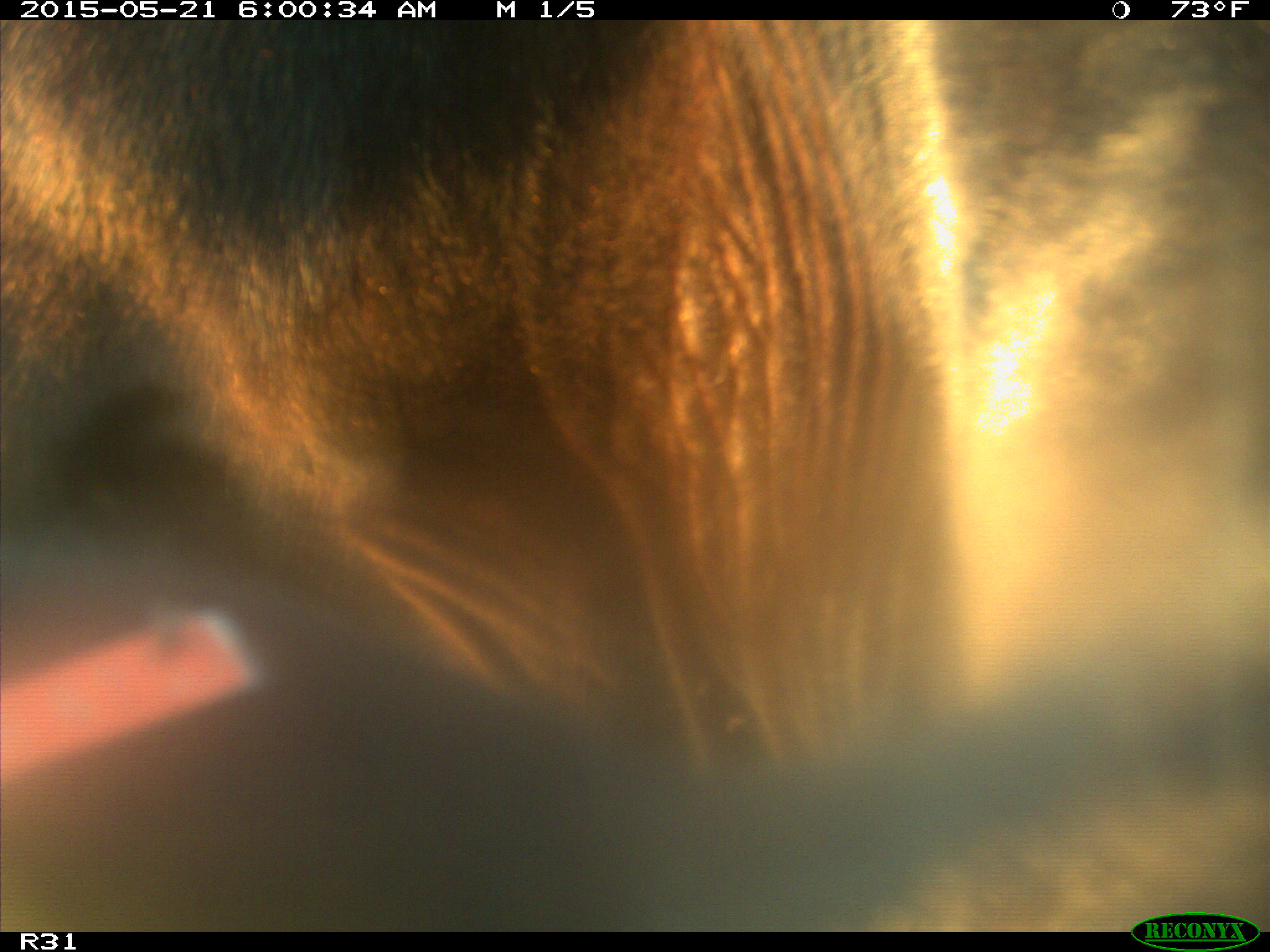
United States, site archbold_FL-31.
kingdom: Animalia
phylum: Chordata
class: Mammalia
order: Artiodactyla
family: Bovidae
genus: Bos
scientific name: Bos taurus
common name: domestic cow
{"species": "Bos taurus (domestic cow)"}